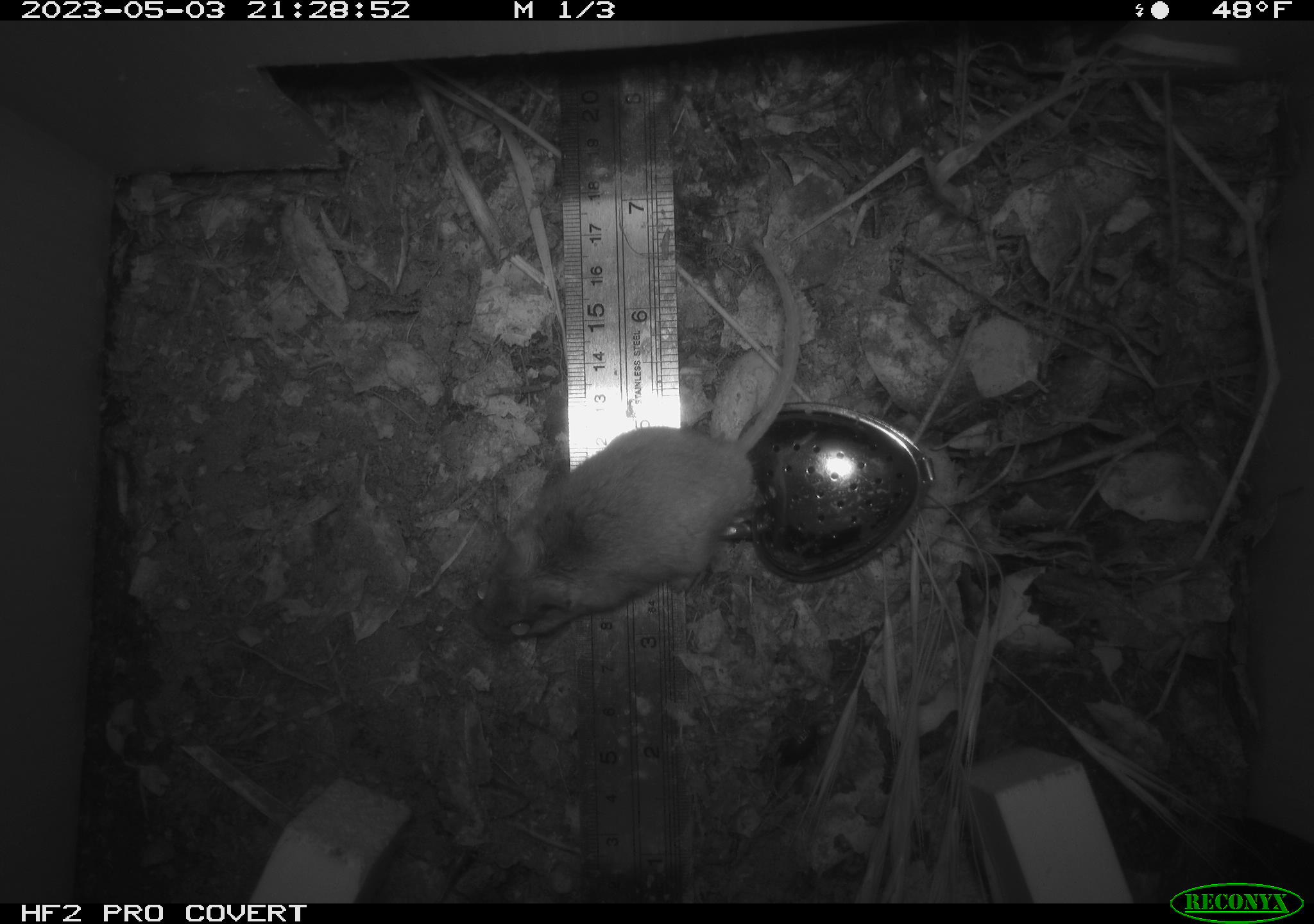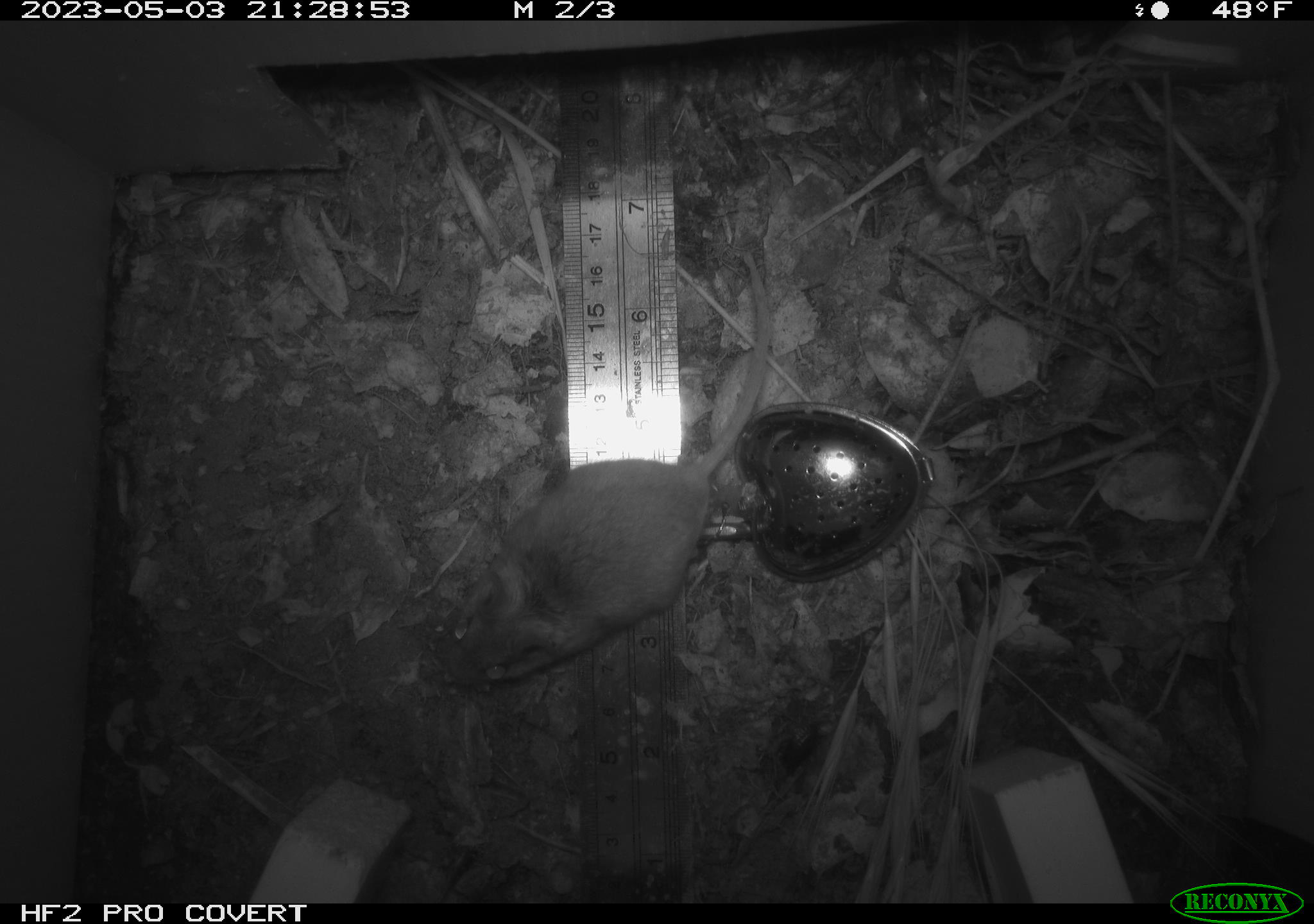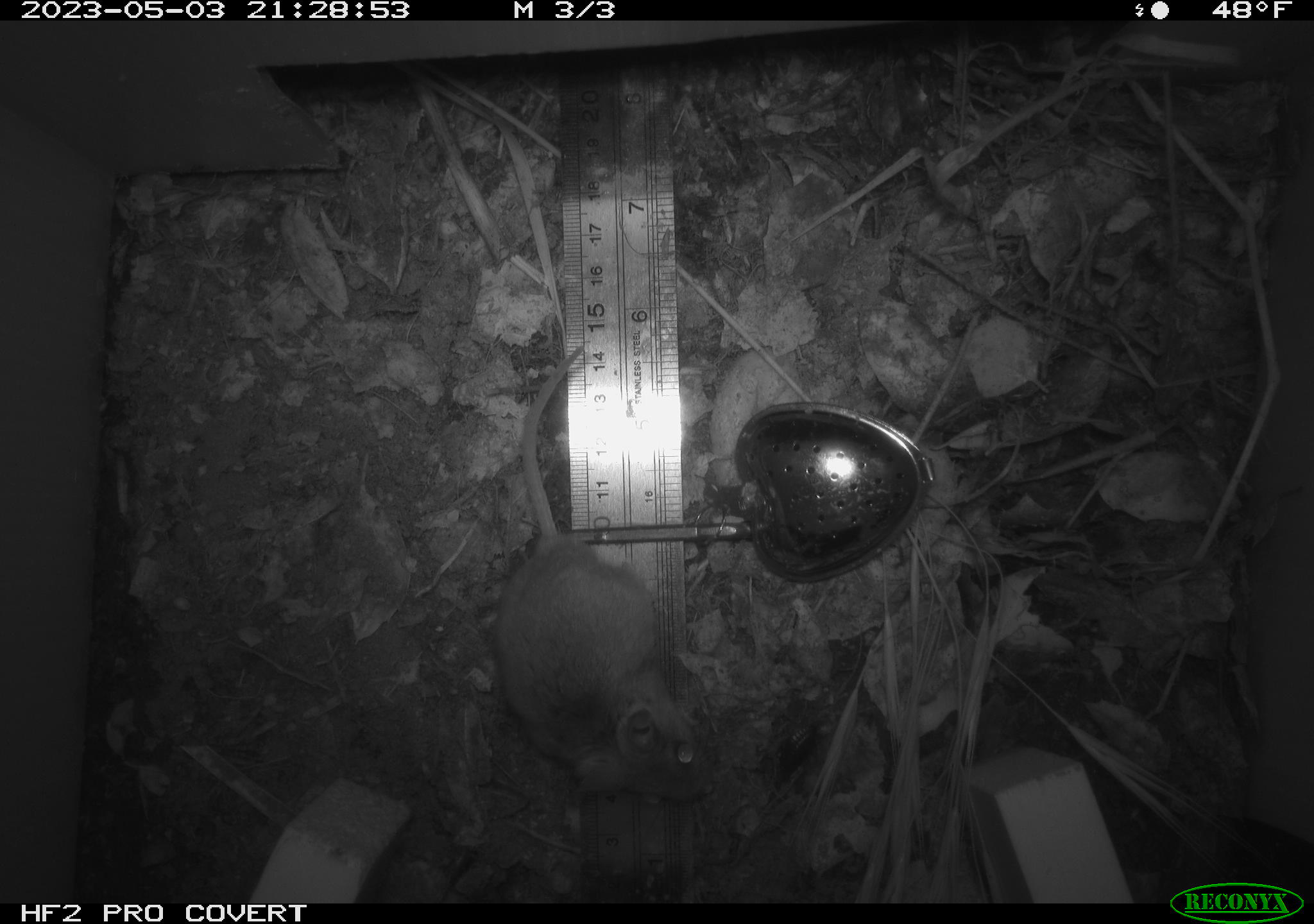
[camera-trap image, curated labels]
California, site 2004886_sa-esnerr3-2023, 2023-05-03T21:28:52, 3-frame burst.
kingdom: Animalia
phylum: Chordata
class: Mammalia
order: Rodentia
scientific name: Rodentia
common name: mouse species